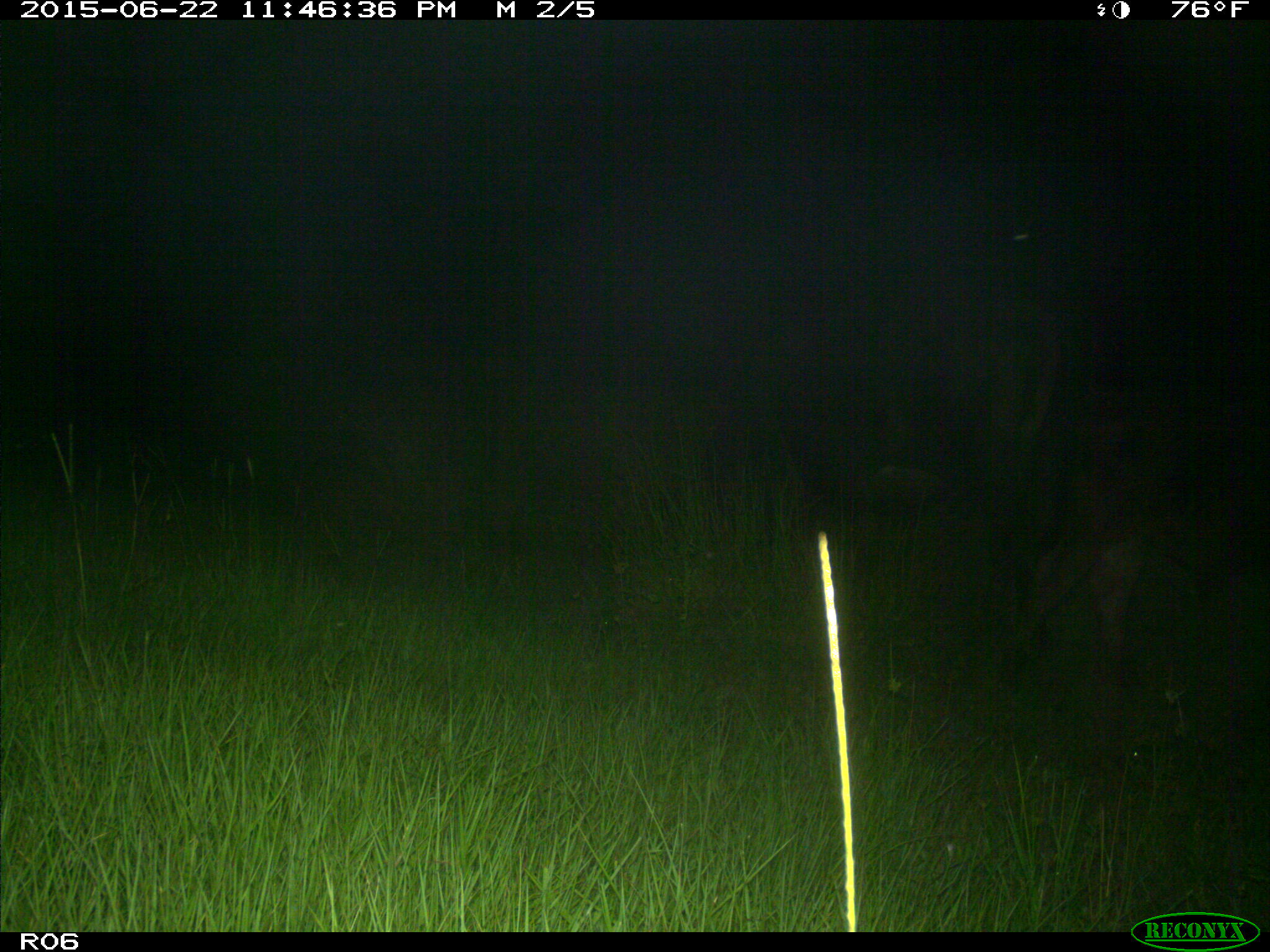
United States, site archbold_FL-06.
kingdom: Animalia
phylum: Chordata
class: Mammalia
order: Artiodactyla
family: Bovidae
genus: Bos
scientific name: Bos taurus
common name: domestic cow